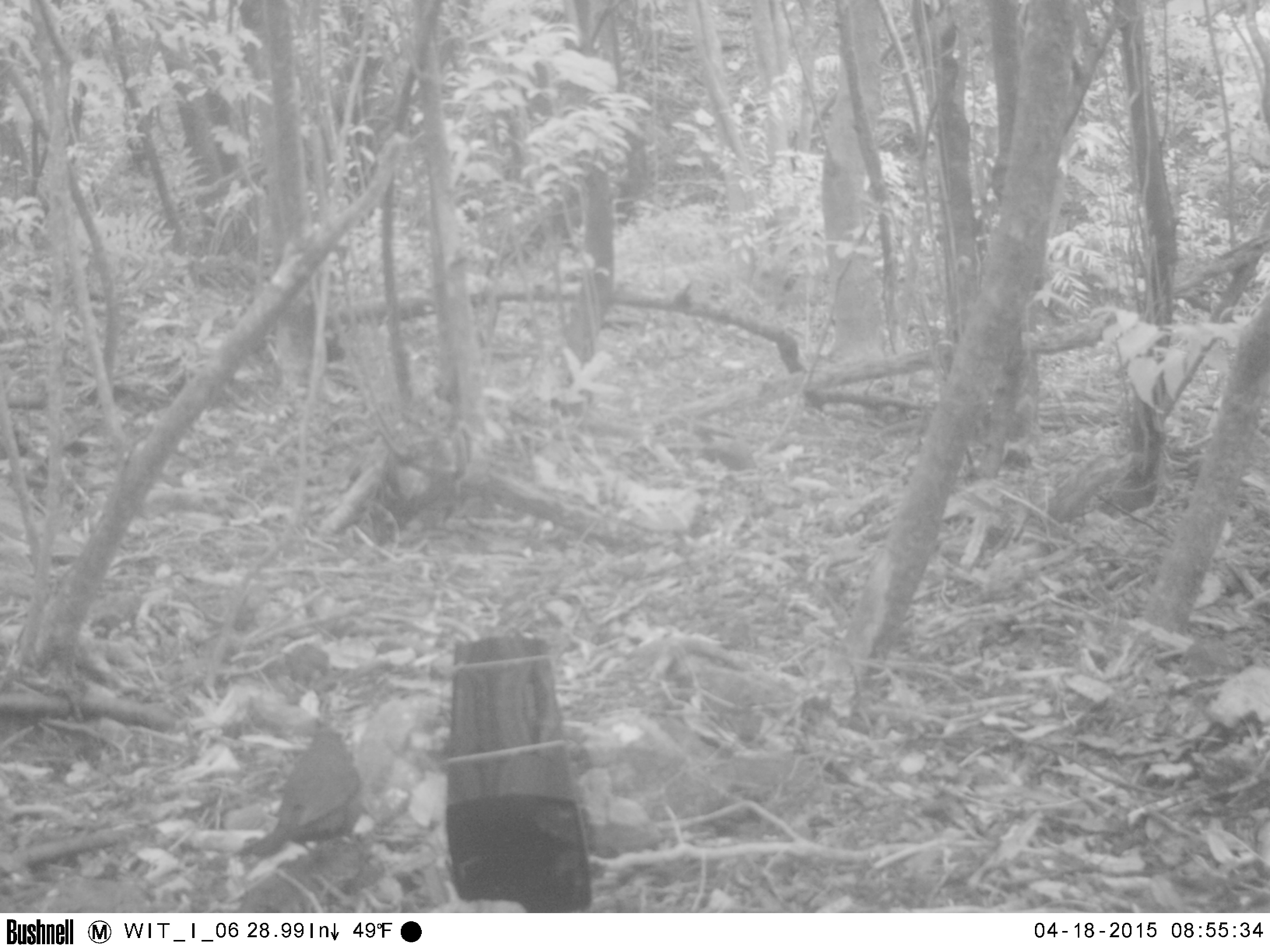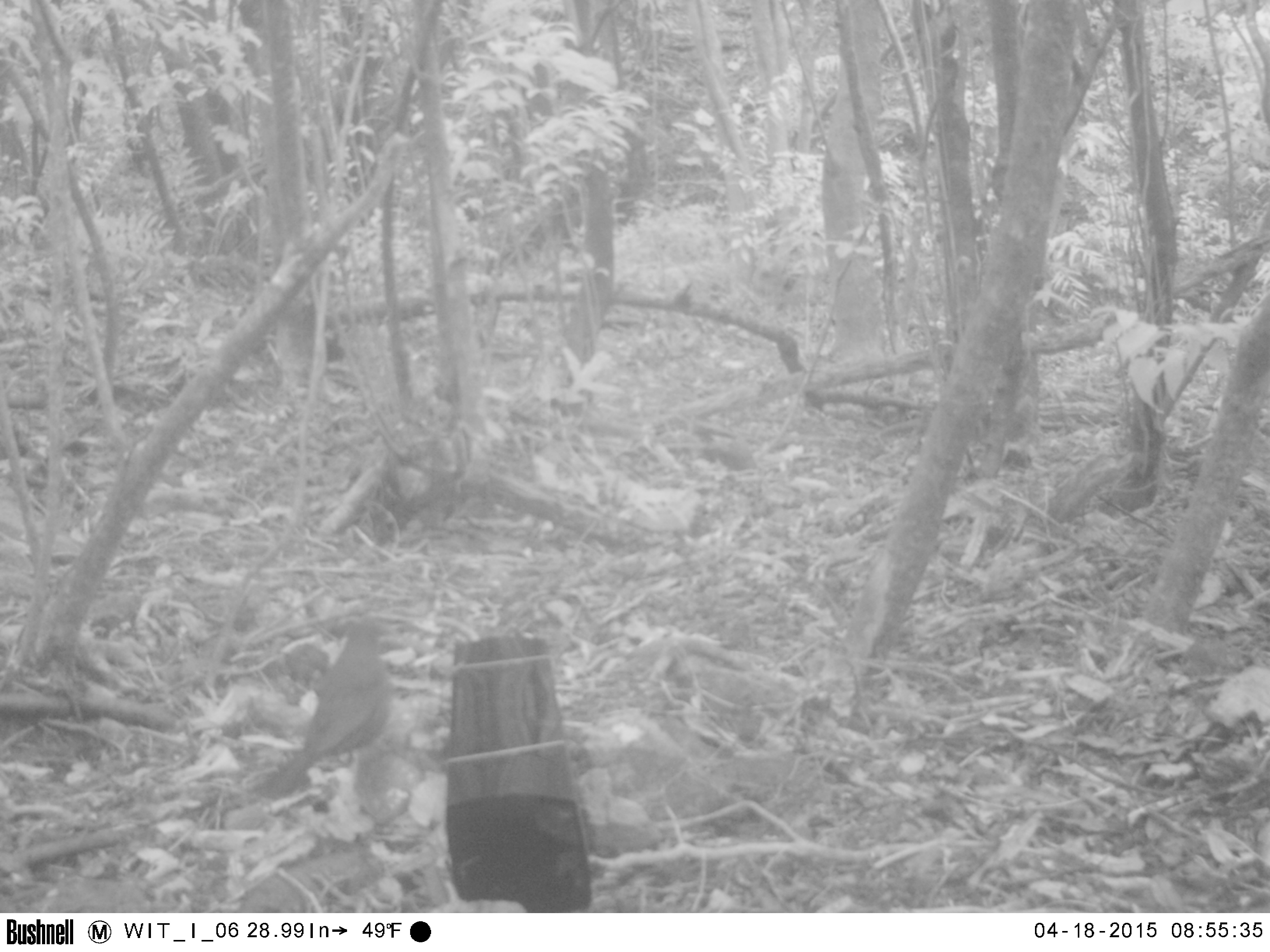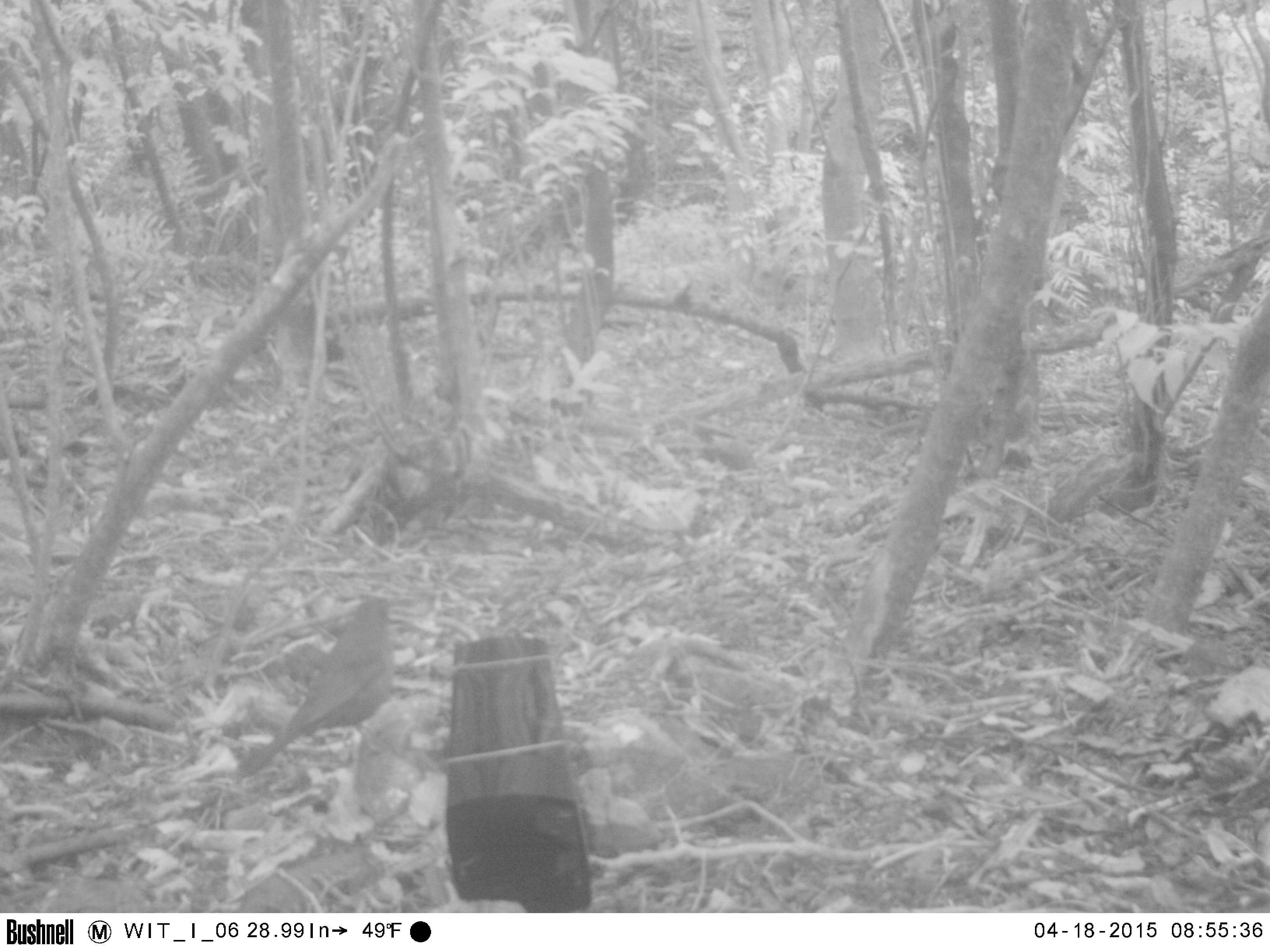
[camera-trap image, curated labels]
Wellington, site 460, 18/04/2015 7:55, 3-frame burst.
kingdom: Animalia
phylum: Chordata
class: Aves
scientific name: Aves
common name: bird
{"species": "bird (Aves)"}